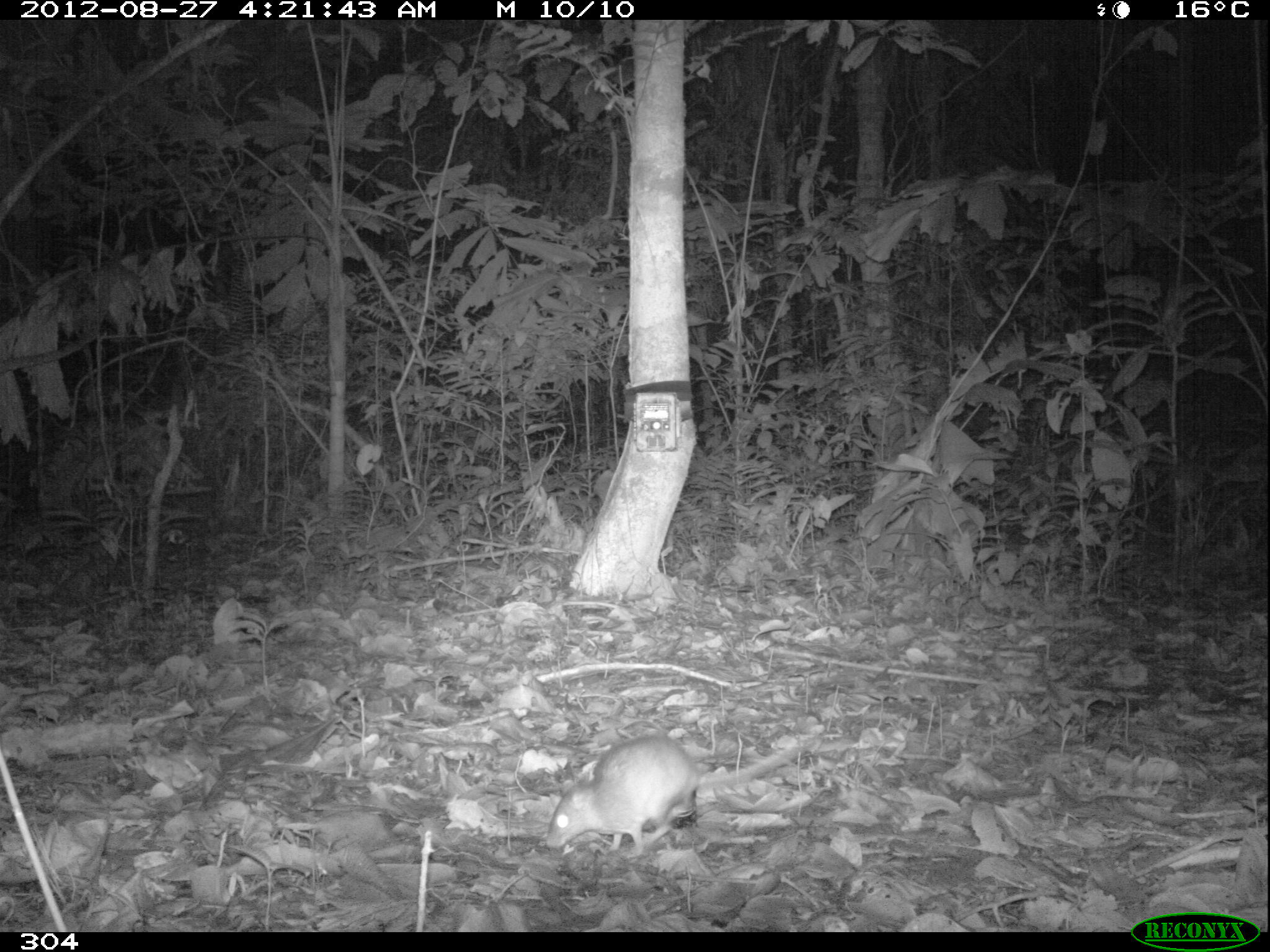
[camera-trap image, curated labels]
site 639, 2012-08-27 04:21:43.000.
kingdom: Animalia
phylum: Chordata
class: Mammalia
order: Rodentia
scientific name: Rodentia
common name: rodents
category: unknown rodent